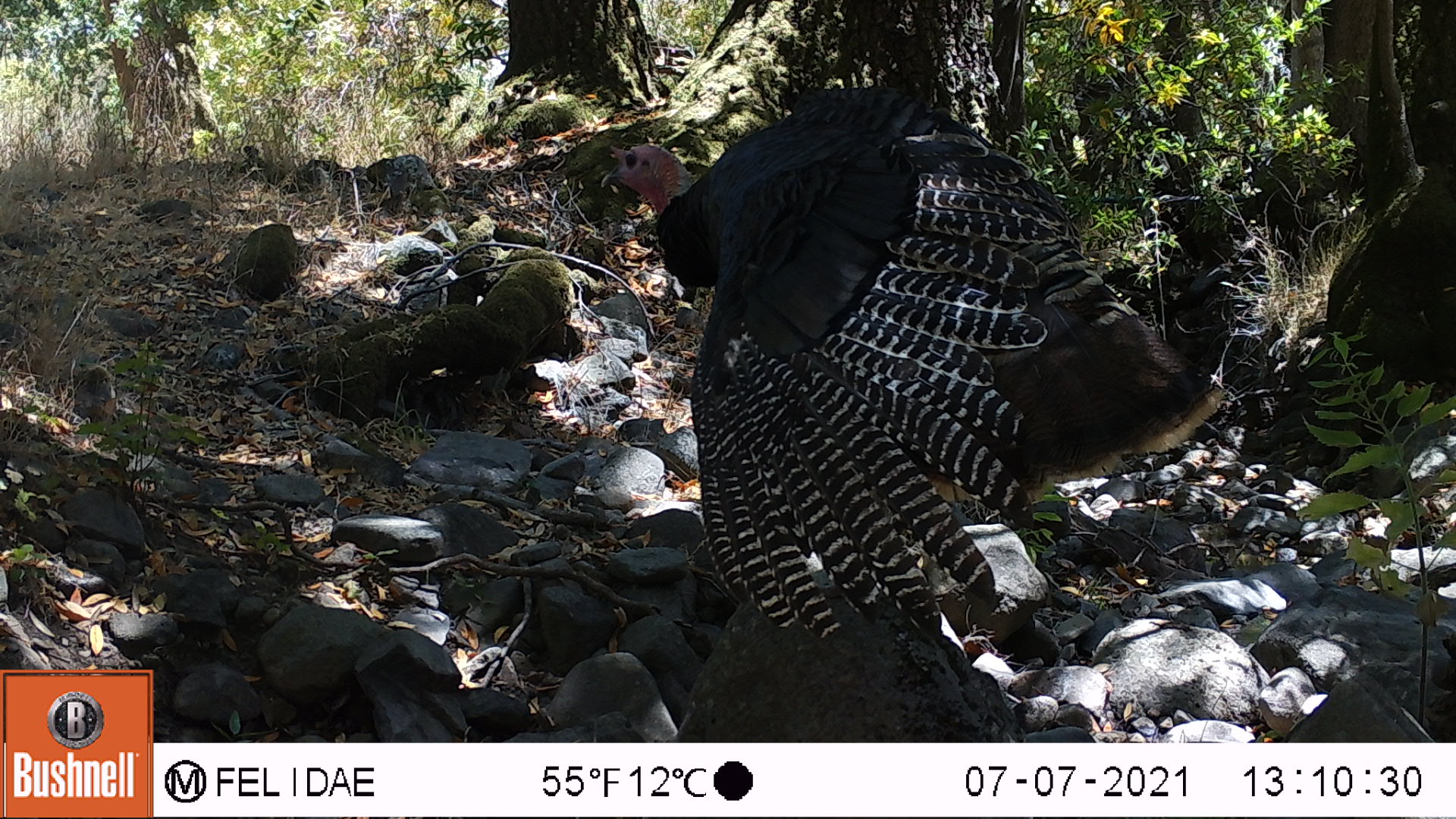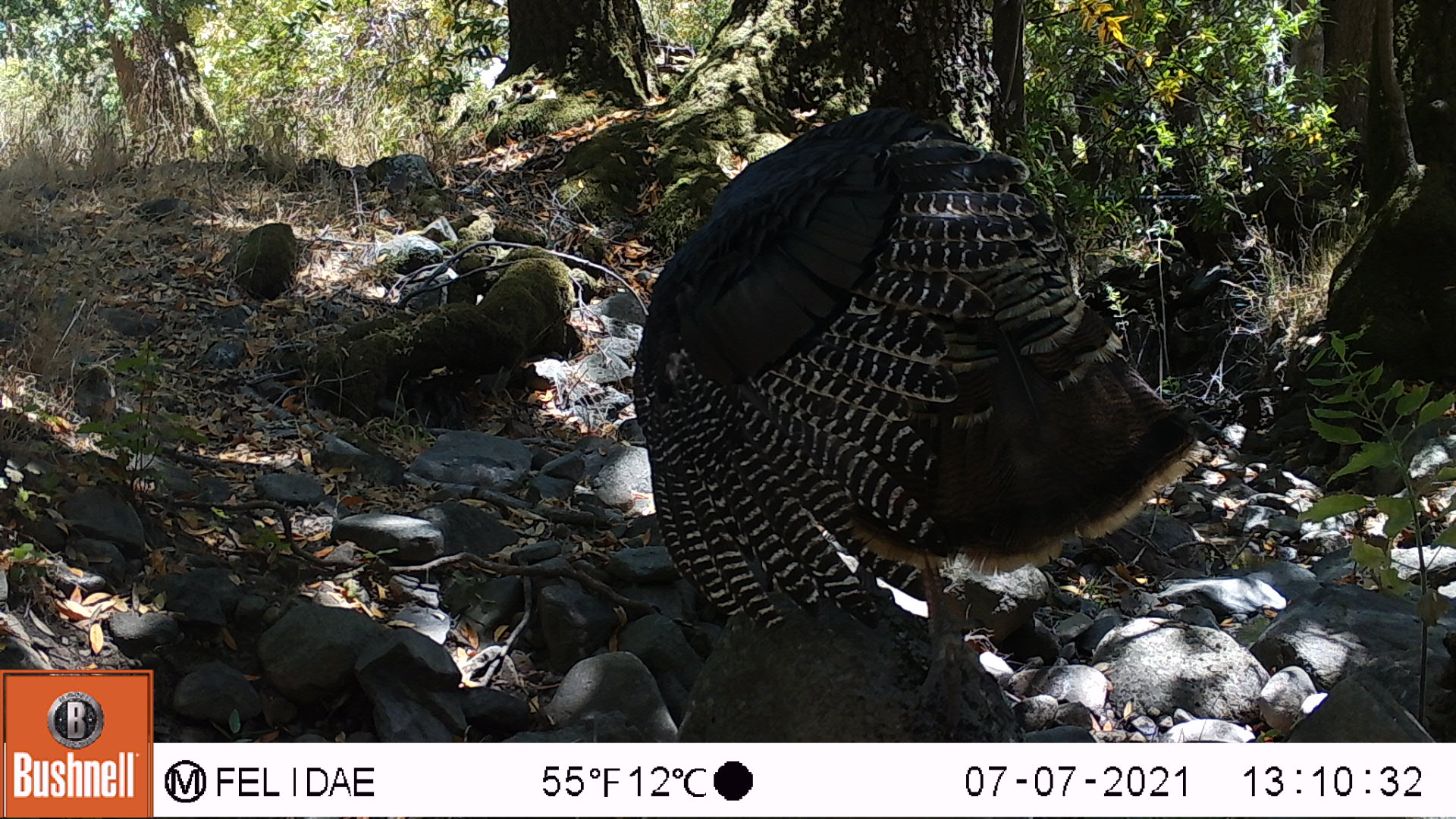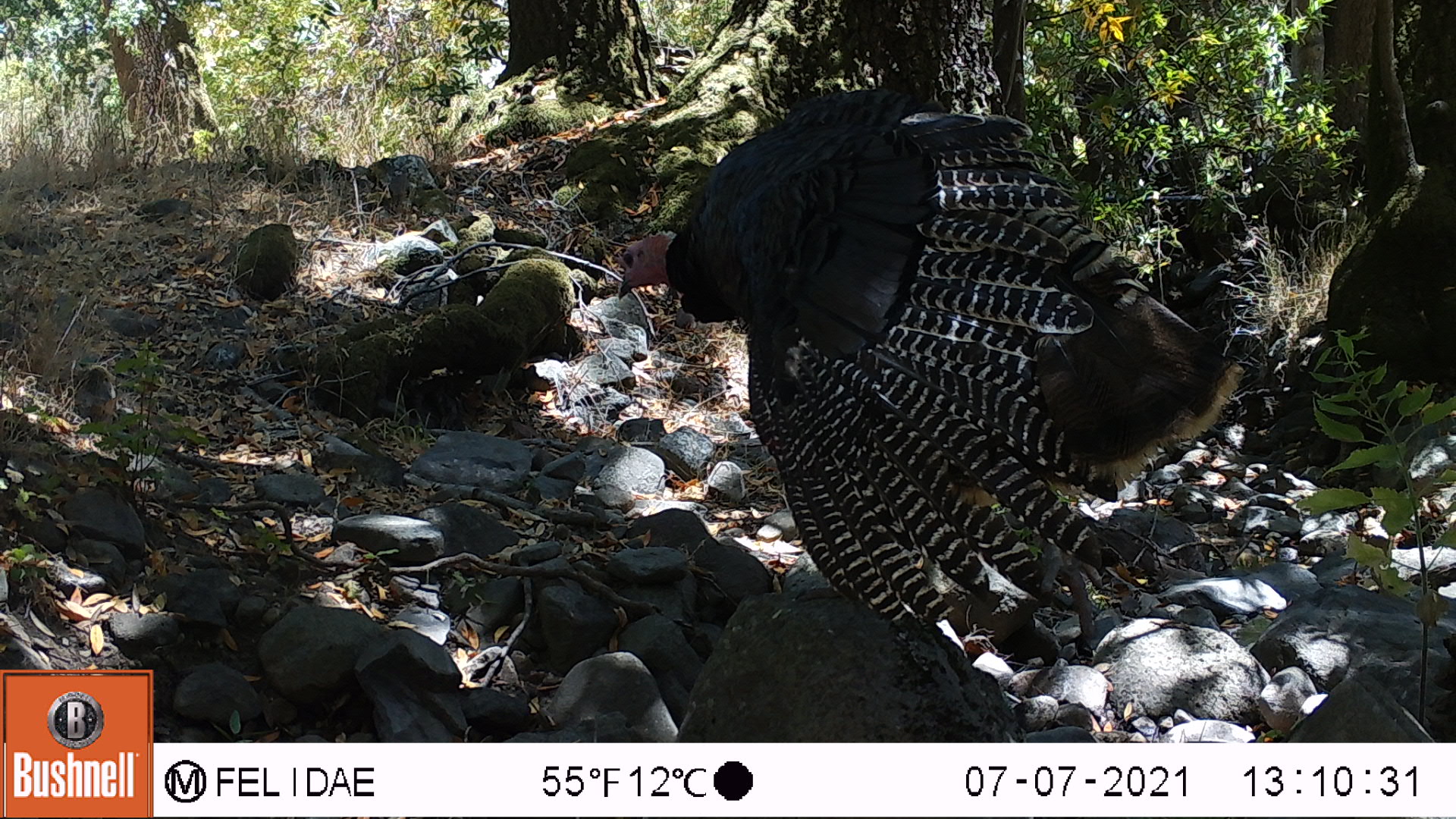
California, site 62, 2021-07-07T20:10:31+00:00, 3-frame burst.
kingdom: Animalia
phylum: Chordata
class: Aves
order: Galliformes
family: Phasianidae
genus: Meleagris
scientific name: Meleagris gallopavo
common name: turkey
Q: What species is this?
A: Turkey (Meleagris gallopavo).